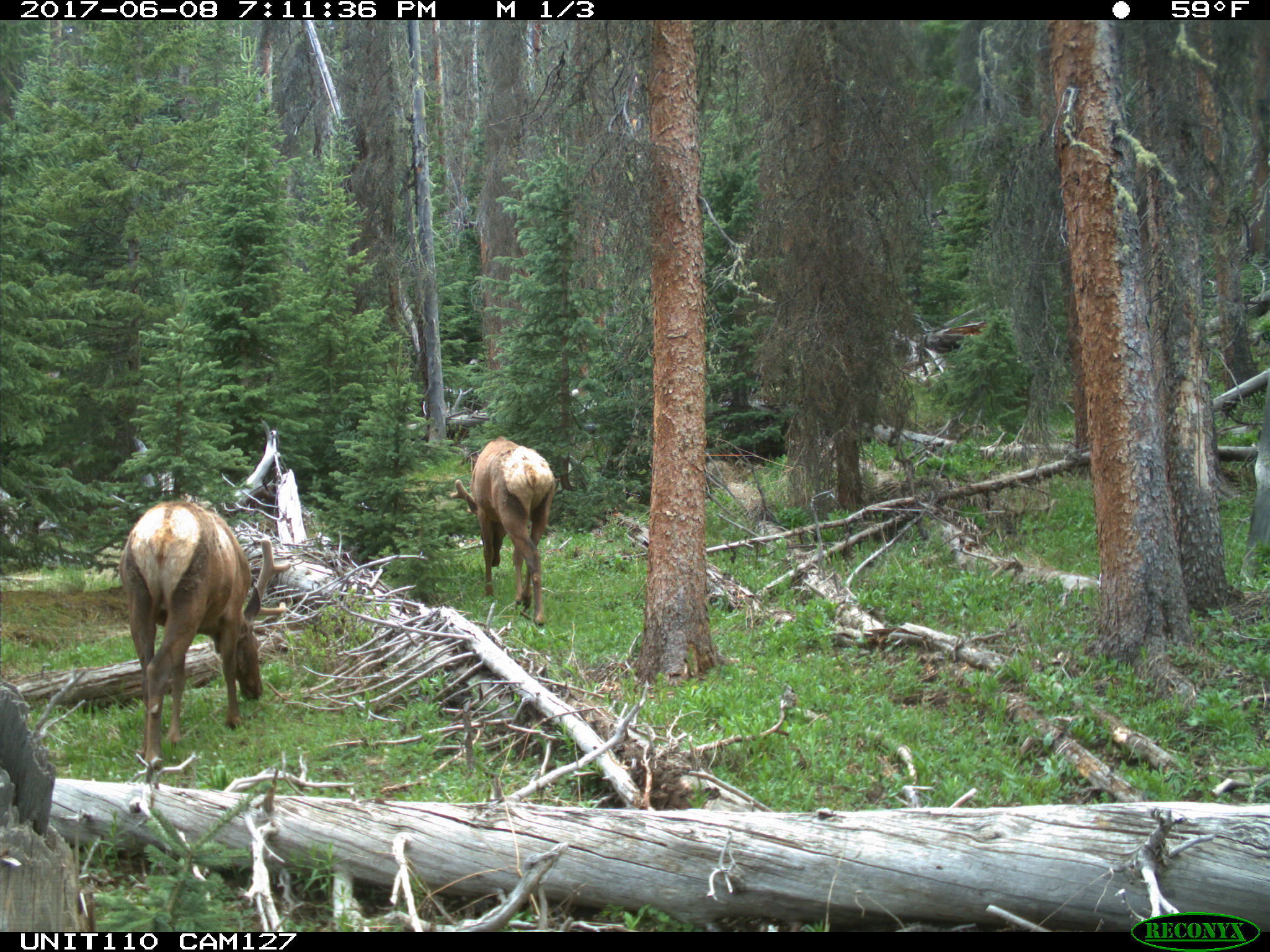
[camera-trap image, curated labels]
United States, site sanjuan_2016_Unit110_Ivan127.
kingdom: Animalia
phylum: Chordata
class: Mammalia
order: Artiodactyla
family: Cervidae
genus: Cervus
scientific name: Cervus elaphus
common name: red deer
Cervus elaphus (red deer).